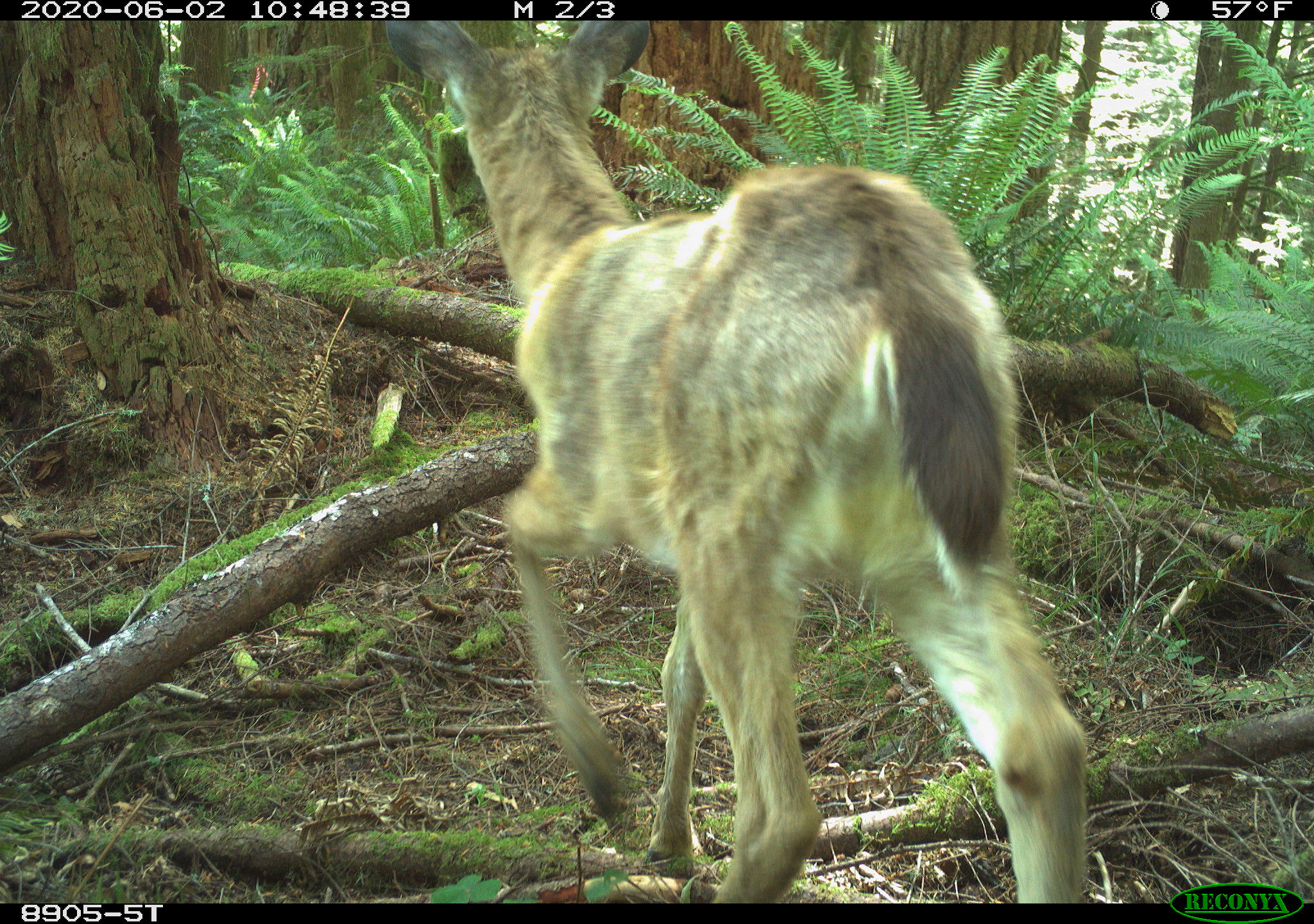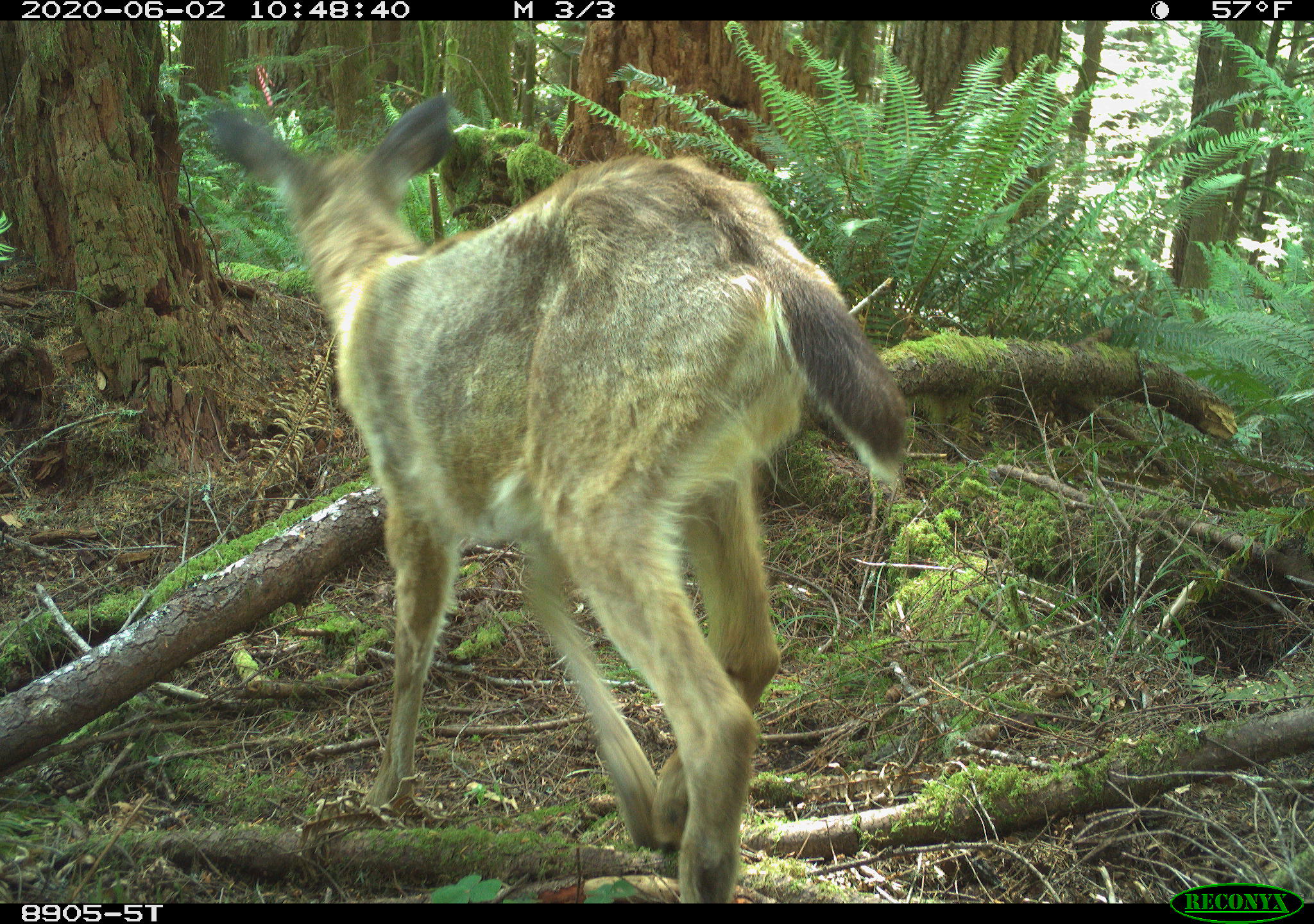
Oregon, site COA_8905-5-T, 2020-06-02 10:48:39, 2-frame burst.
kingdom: Animalia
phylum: Chordata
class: Mammalia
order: Artiodactyla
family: Cervidae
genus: Odocoileus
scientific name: Odocoileus hemionus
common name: black-tailed deer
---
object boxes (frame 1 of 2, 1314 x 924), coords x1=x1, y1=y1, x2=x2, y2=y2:
black-tailed deer: x1=364, y1=16, x2=1106, y2=895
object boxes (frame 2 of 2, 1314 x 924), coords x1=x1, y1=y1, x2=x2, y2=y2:
black-tailed deer: x1=172, y1=78, x2=924, y2=897